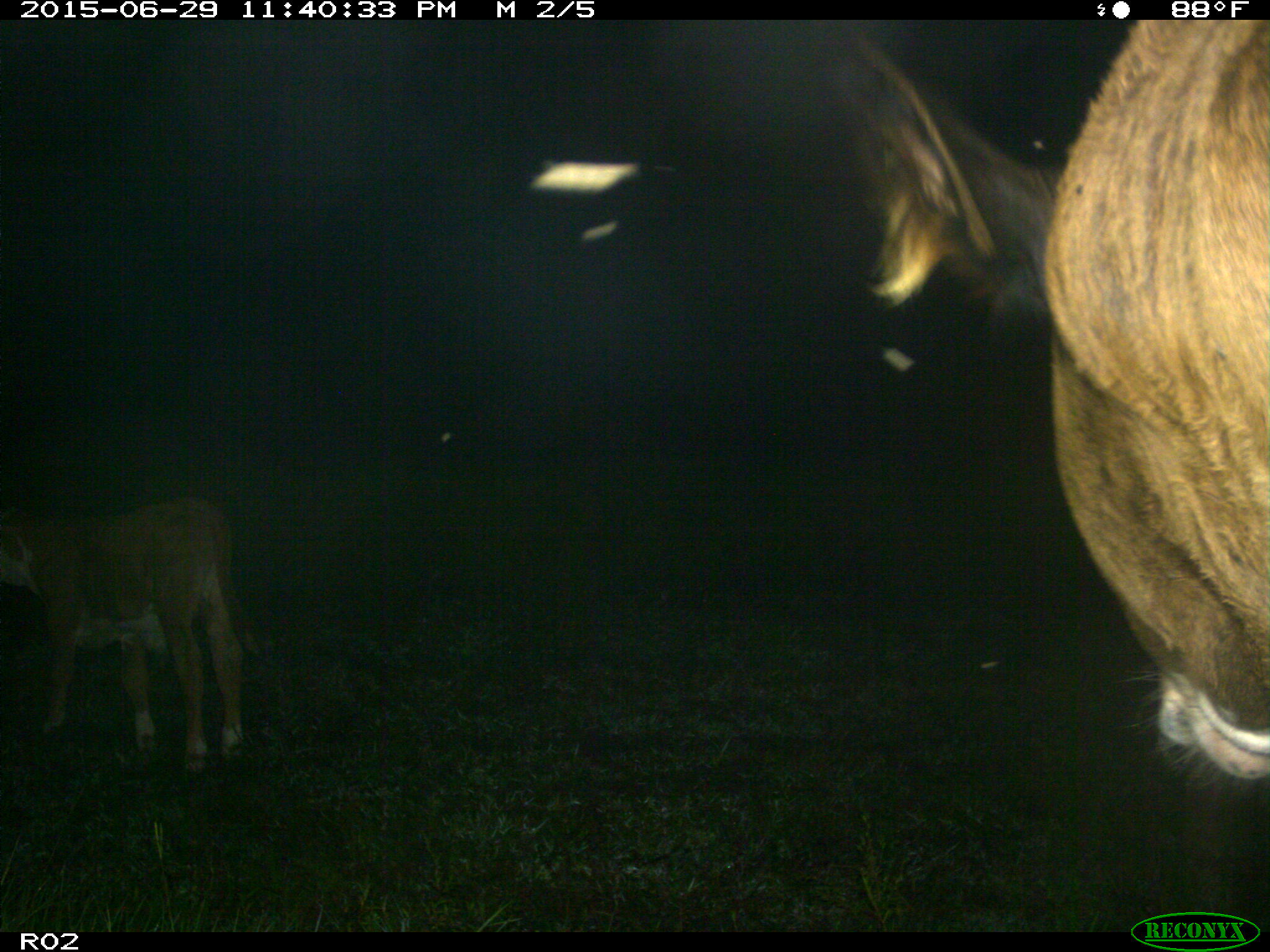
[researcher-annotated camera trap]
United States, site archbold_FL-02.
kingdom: Animalia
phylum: Chordata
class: Mammalia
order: Artiodactyla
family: Bovidae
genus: Bos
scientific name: Bos taurus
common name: domestic cow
Bos taurus (domestic cow).